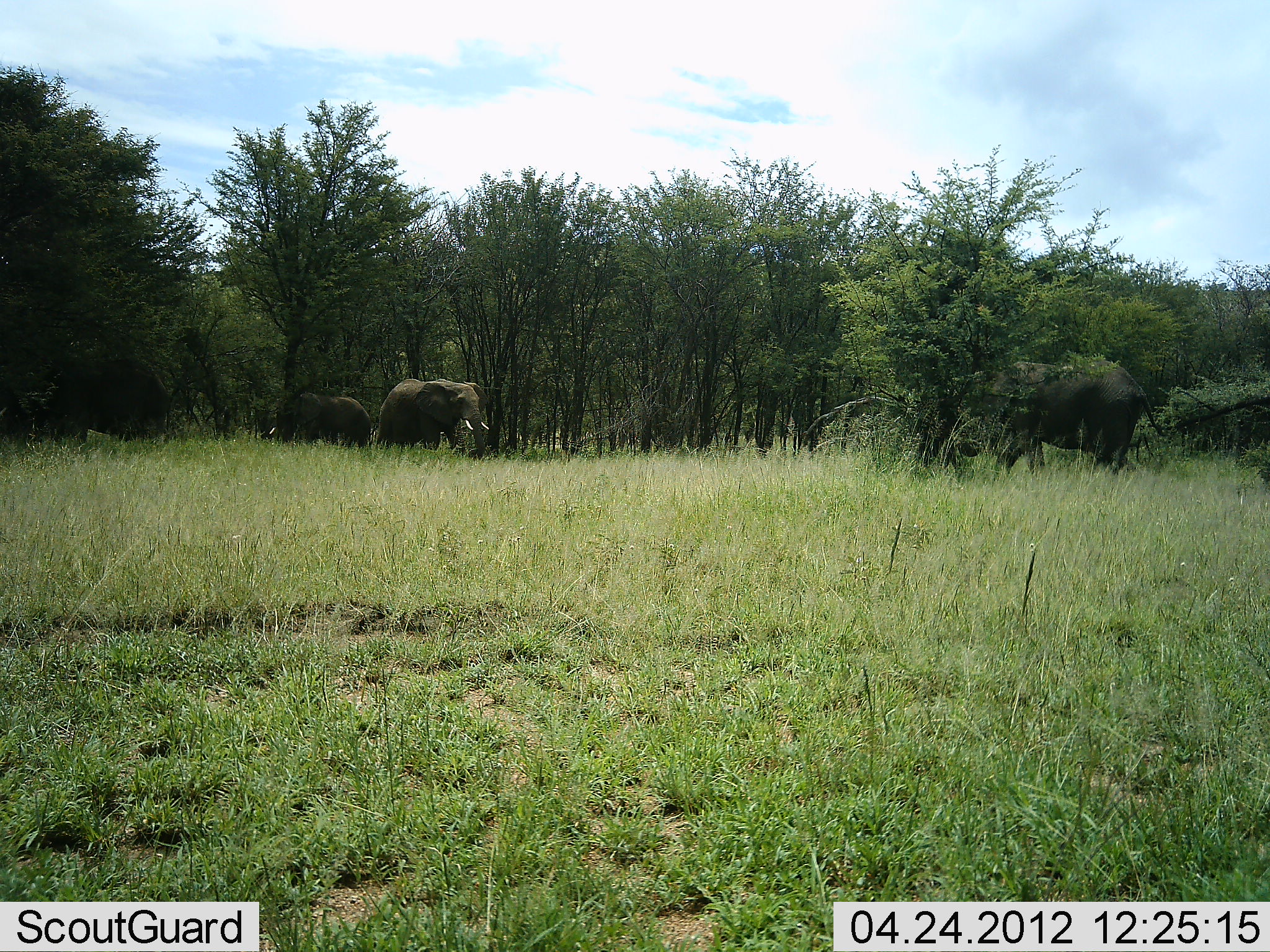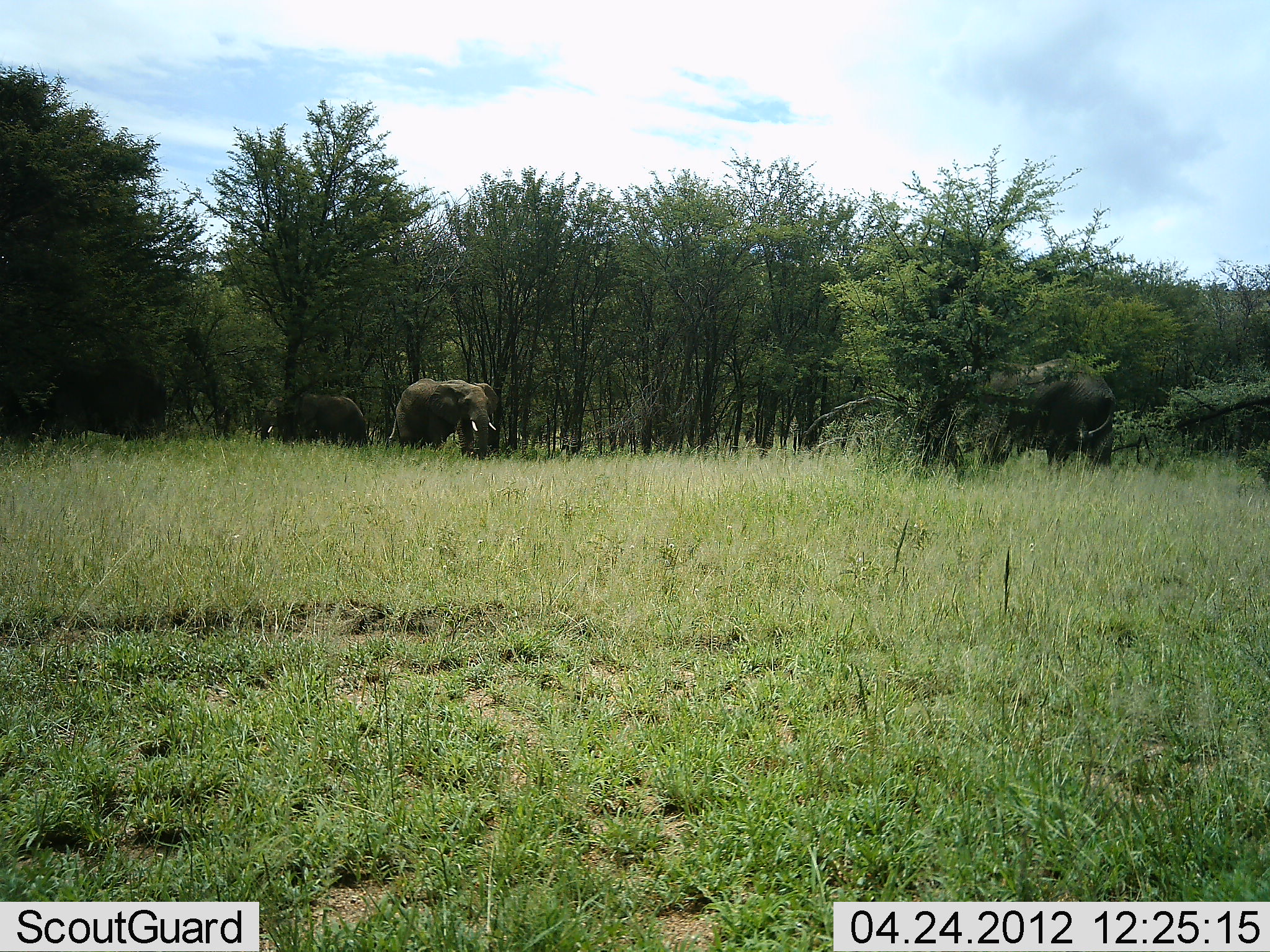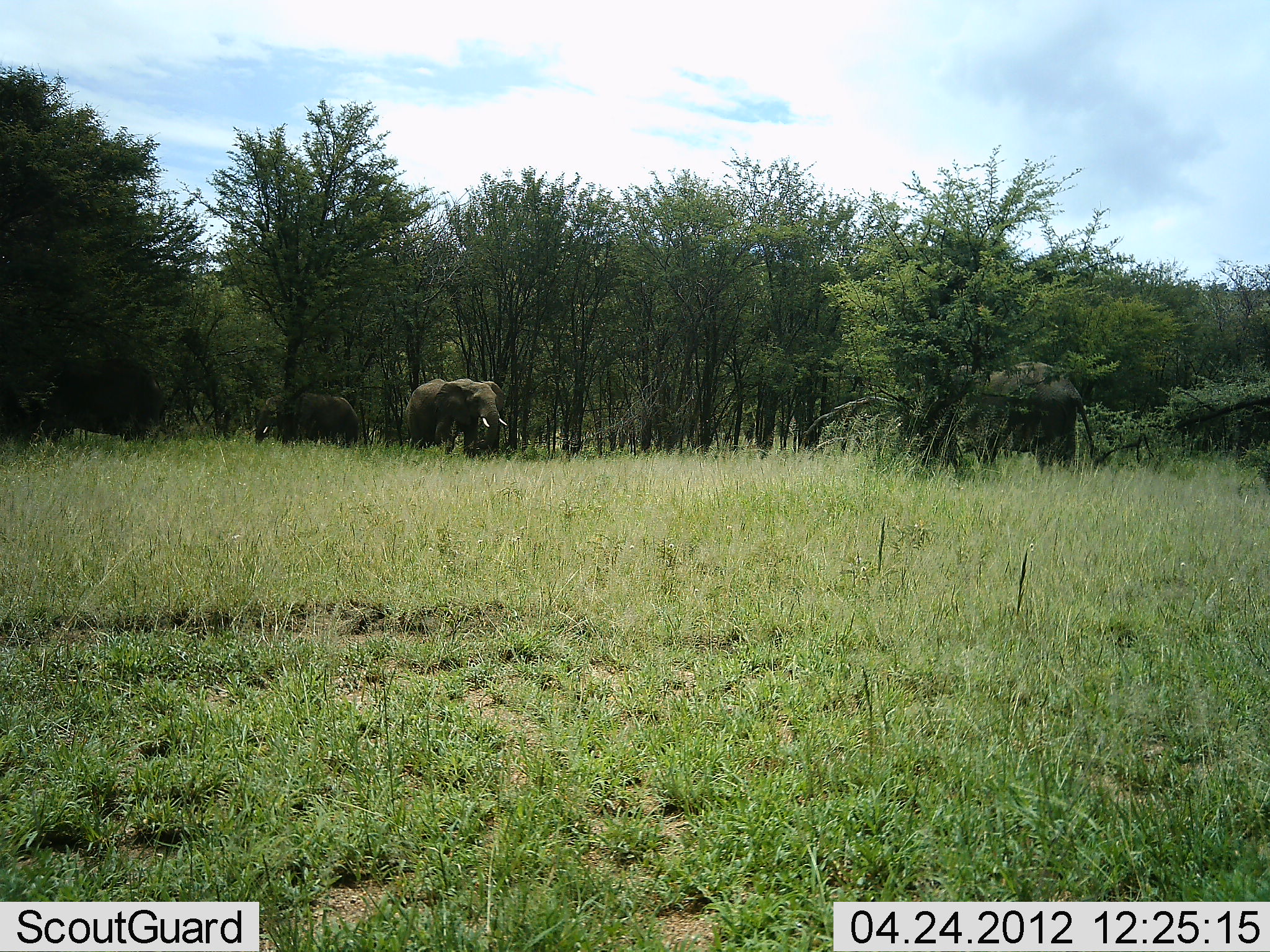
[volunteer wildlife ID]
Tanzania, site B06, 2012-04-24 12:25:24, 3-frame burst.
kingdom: Animalia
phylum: Chordata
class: Mammalia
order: Proboscidea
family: Elephantidae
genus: Loxodonta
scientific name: Loxodonta africana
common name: african bush elephant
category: elephant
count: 4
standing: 53%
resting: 6%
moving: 82%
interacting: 0%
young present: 0%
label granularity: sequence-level